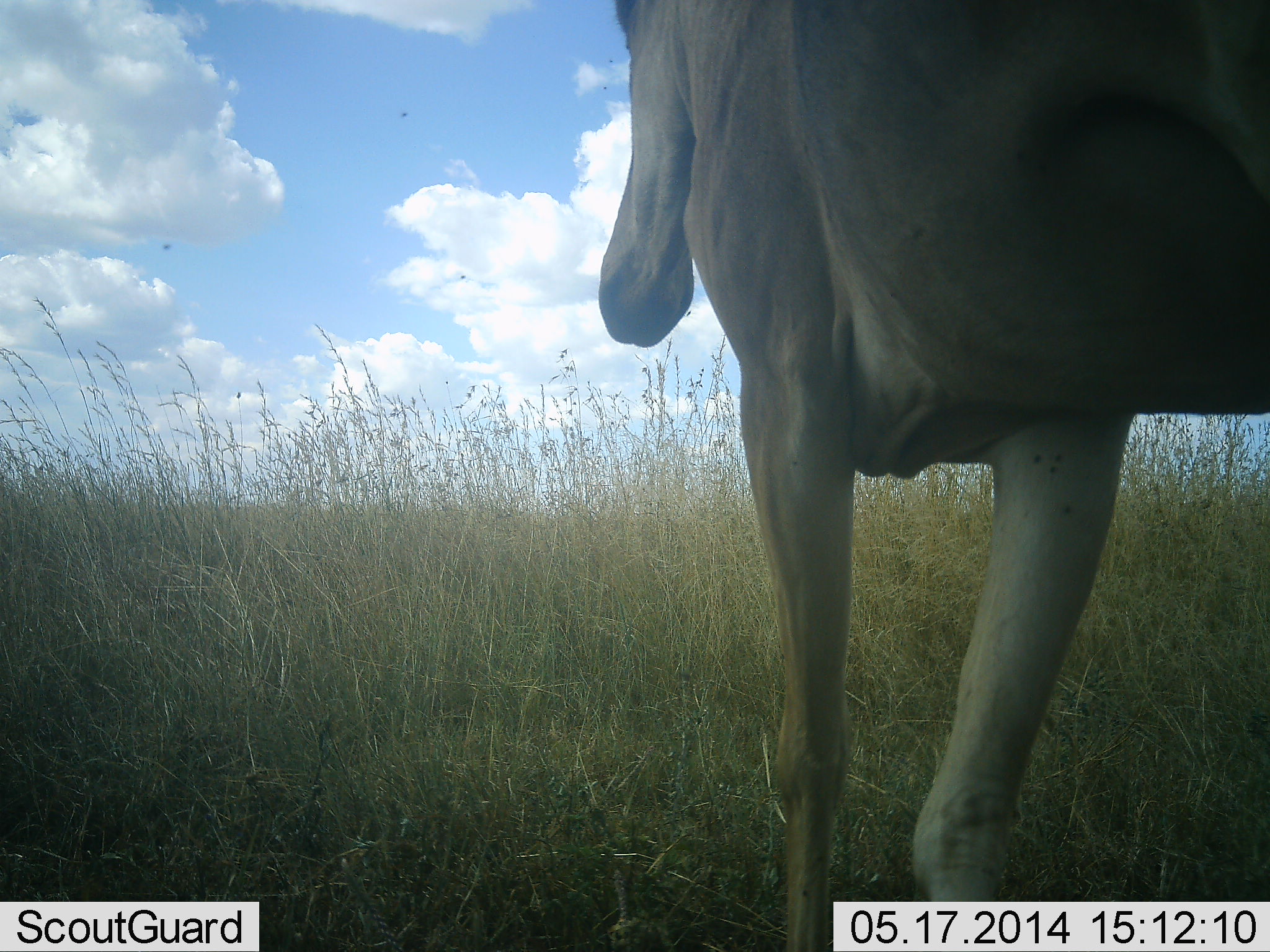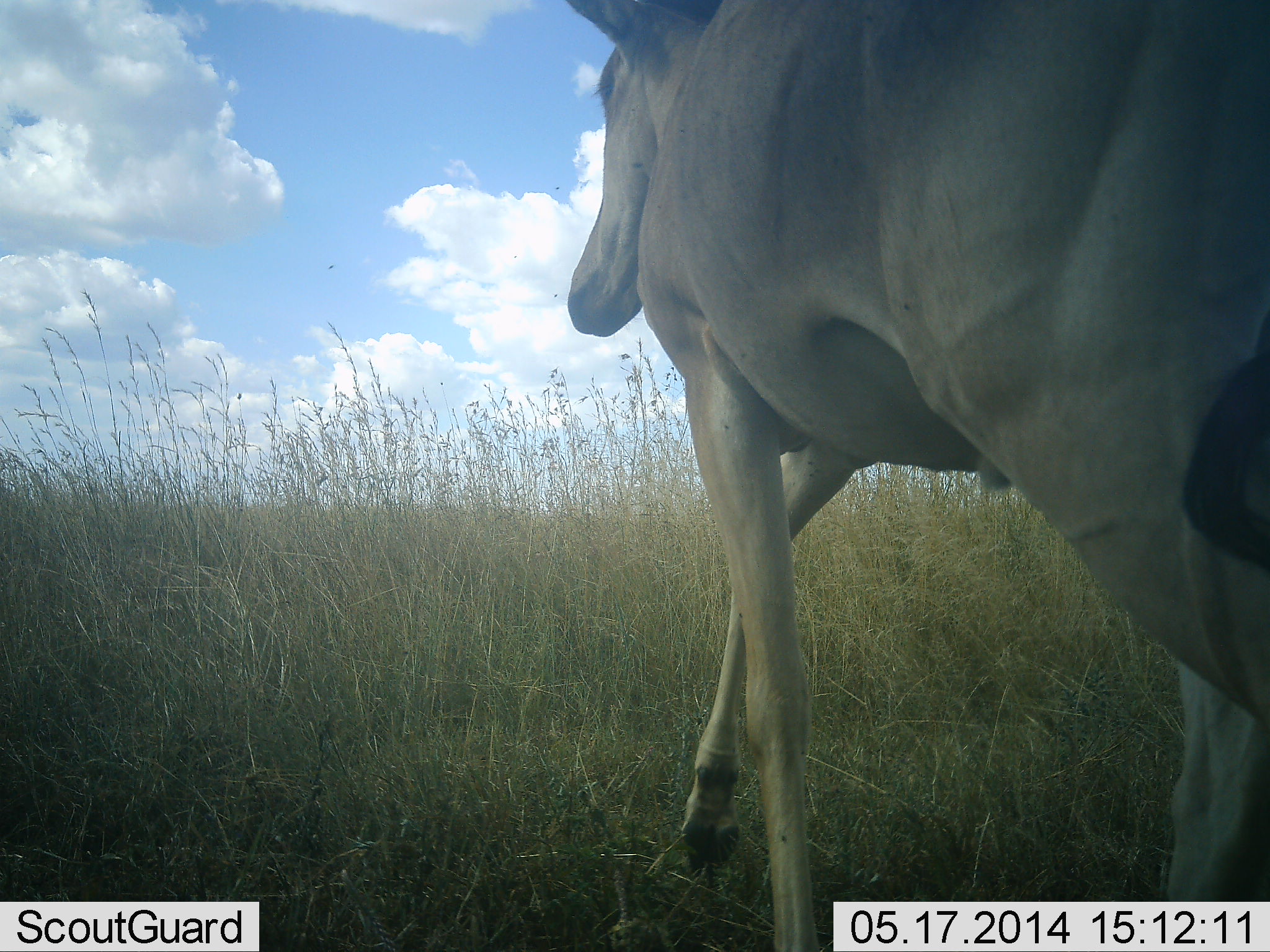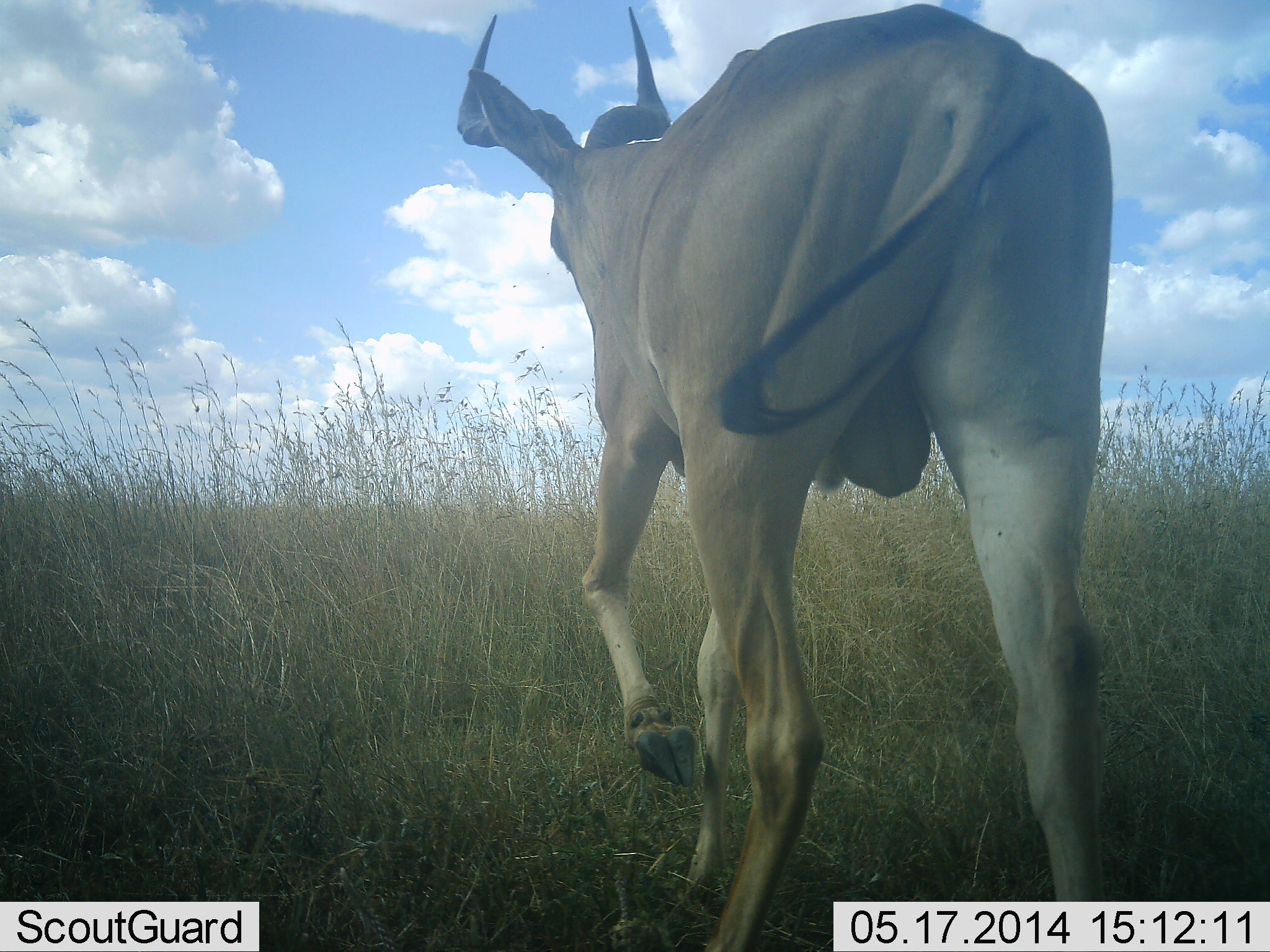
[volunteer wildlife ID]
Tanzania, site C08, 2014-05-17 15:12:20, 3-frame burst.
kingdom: Animalia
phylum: Chordata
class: Mammalia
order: Artiodactyla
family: Bovidae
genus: Alcelaphus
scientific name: Alcelaphus buselaphus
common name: hartebeest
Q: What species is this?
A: Hartebeest (Alcelaphus buselaphus).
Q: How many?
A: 1.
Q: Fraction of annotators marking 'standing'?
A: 0%.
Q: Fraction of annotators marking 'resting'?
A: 0%.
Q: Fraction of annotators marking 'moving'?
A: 100%.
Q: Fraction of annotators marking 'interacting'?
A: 0%.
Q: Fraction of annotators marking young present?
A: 0%.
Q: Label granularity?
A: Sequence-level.